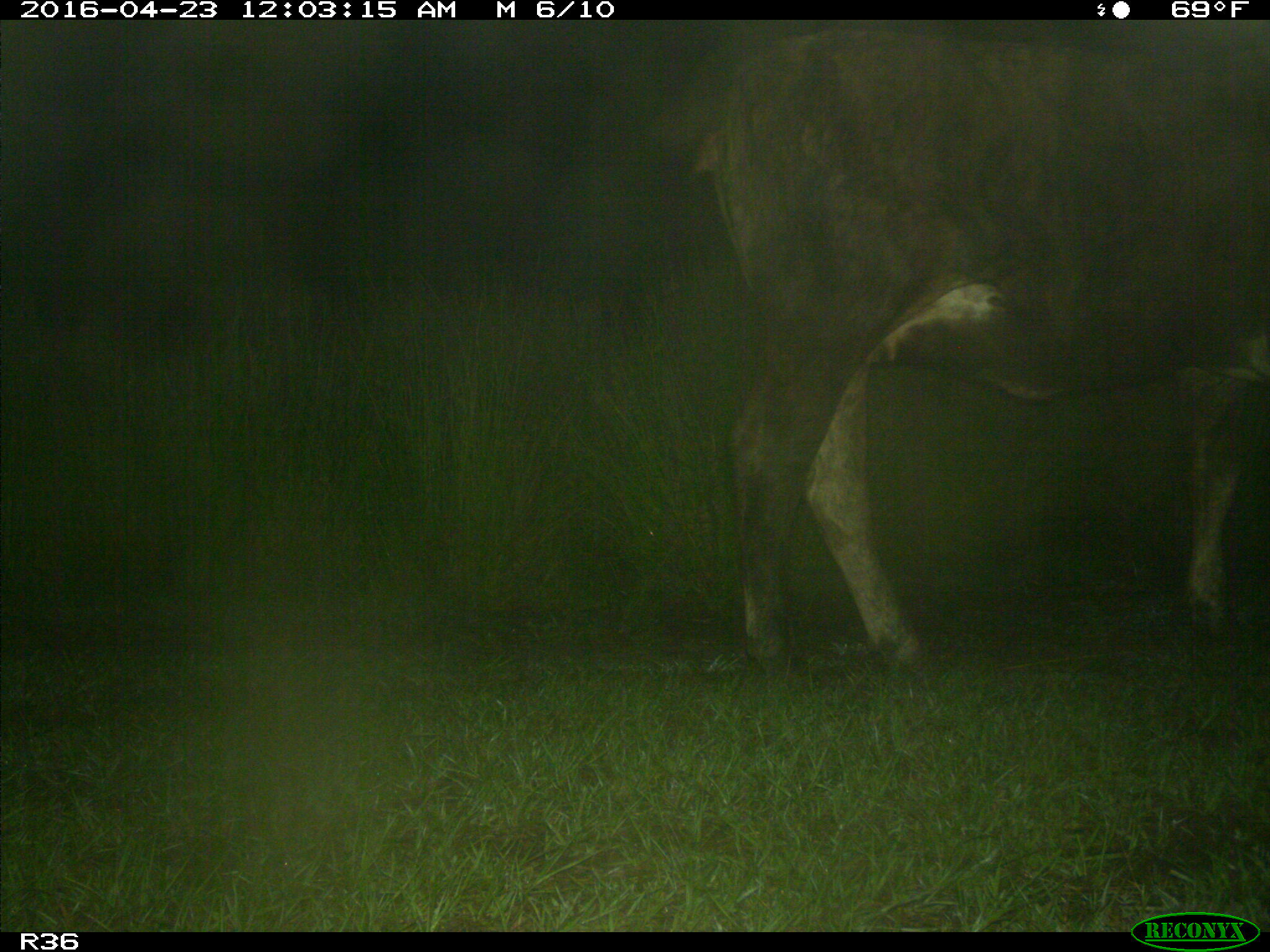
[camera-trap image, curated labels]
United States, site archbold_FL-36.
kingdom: Animalia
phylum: Chordata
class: Mammalia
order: Artiodactyla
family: Bovidae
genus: Bos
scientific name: Bos taurus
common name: domestic cow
Bos taurus (domestic cow).